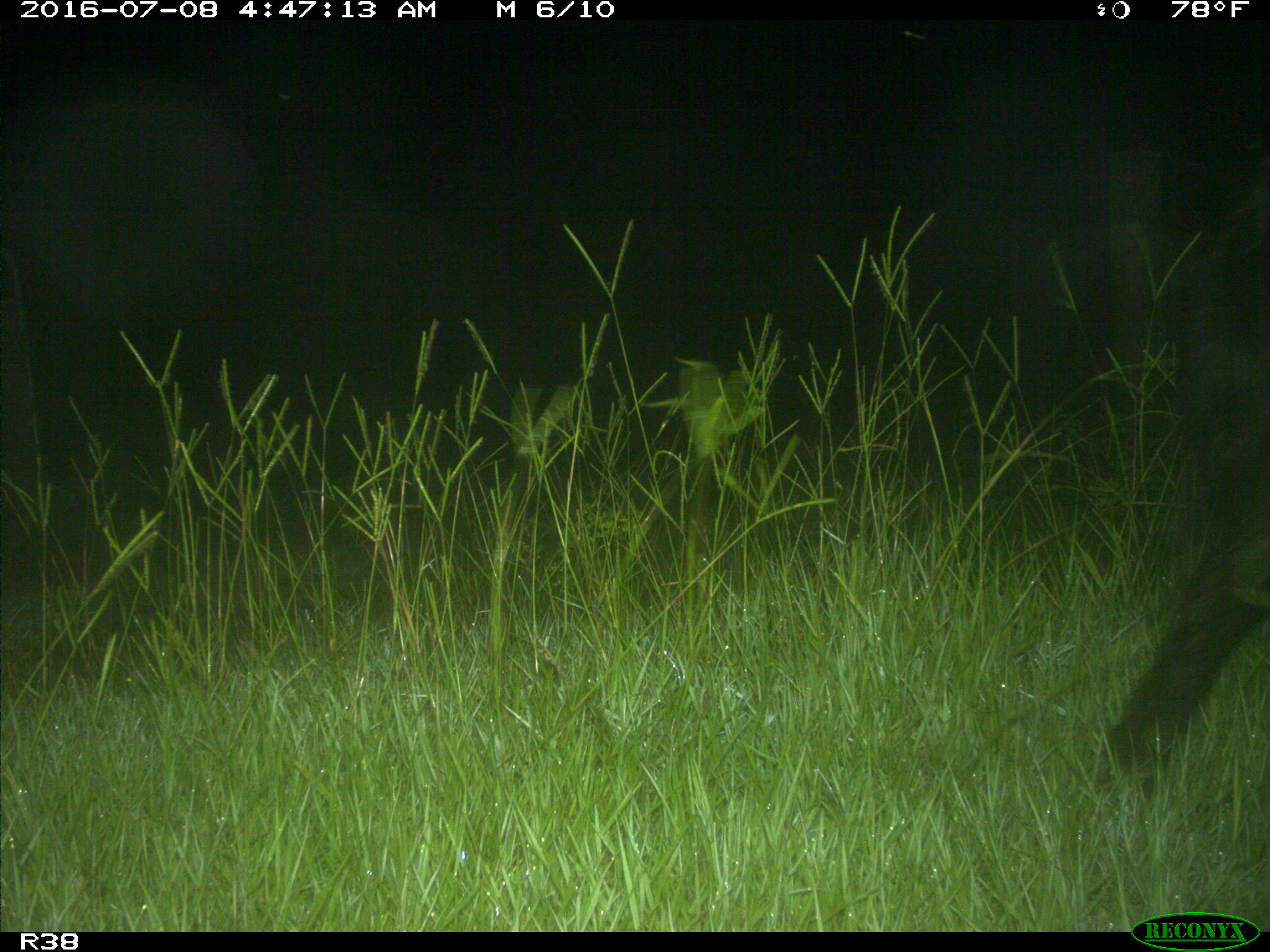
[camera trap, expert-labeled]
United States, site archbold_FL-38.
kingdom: Animalia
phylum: Chordata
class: Mammalia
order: Artiodactyla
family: Suidae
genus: Sus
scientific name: Sus scrofa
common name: wild boar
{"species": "Sus scrofa (wild boar)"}